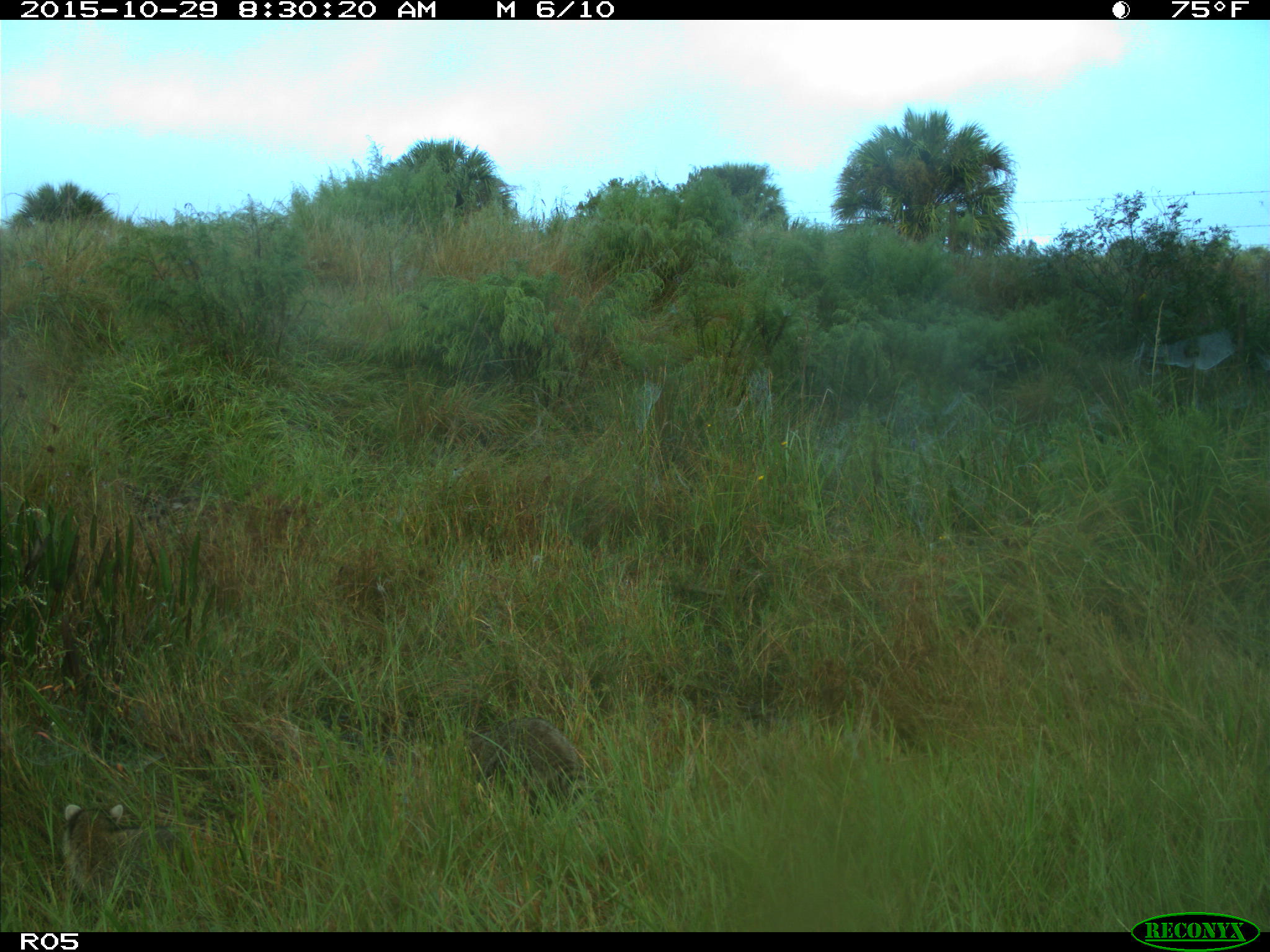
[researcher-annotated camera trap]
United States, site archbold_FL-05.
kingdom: Animalia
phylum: Chordata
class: Mammalia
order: Carnivora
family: Procyonidae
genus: Procyon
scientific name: Procyon lotor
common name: common raccoon